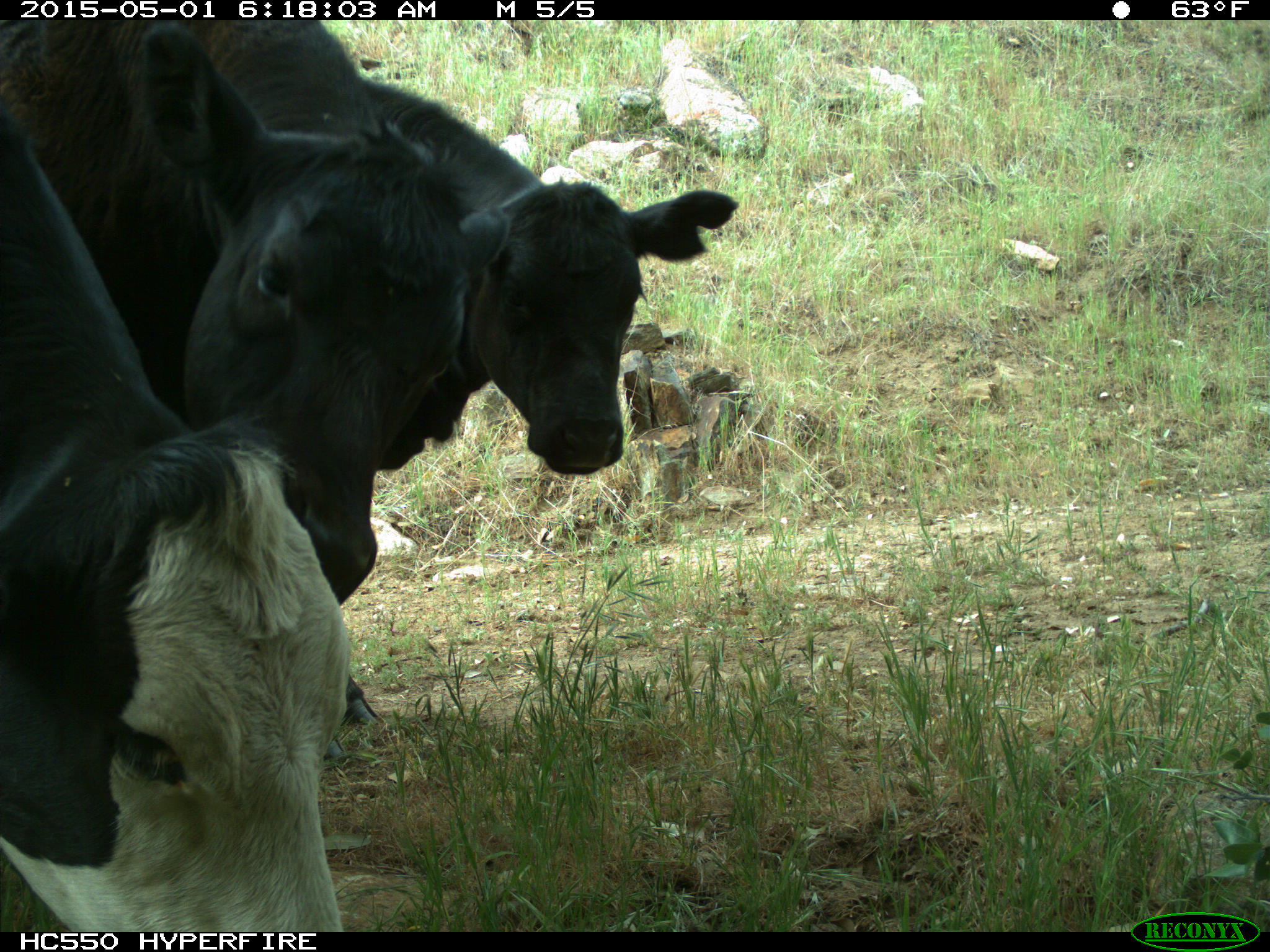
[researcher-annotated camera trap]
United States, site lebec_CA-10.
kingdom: Animalia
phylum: Chordata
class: Mammalia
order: Artiodactyla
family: Bovidae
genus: Bos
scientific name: Bos taurus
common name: domestic cow